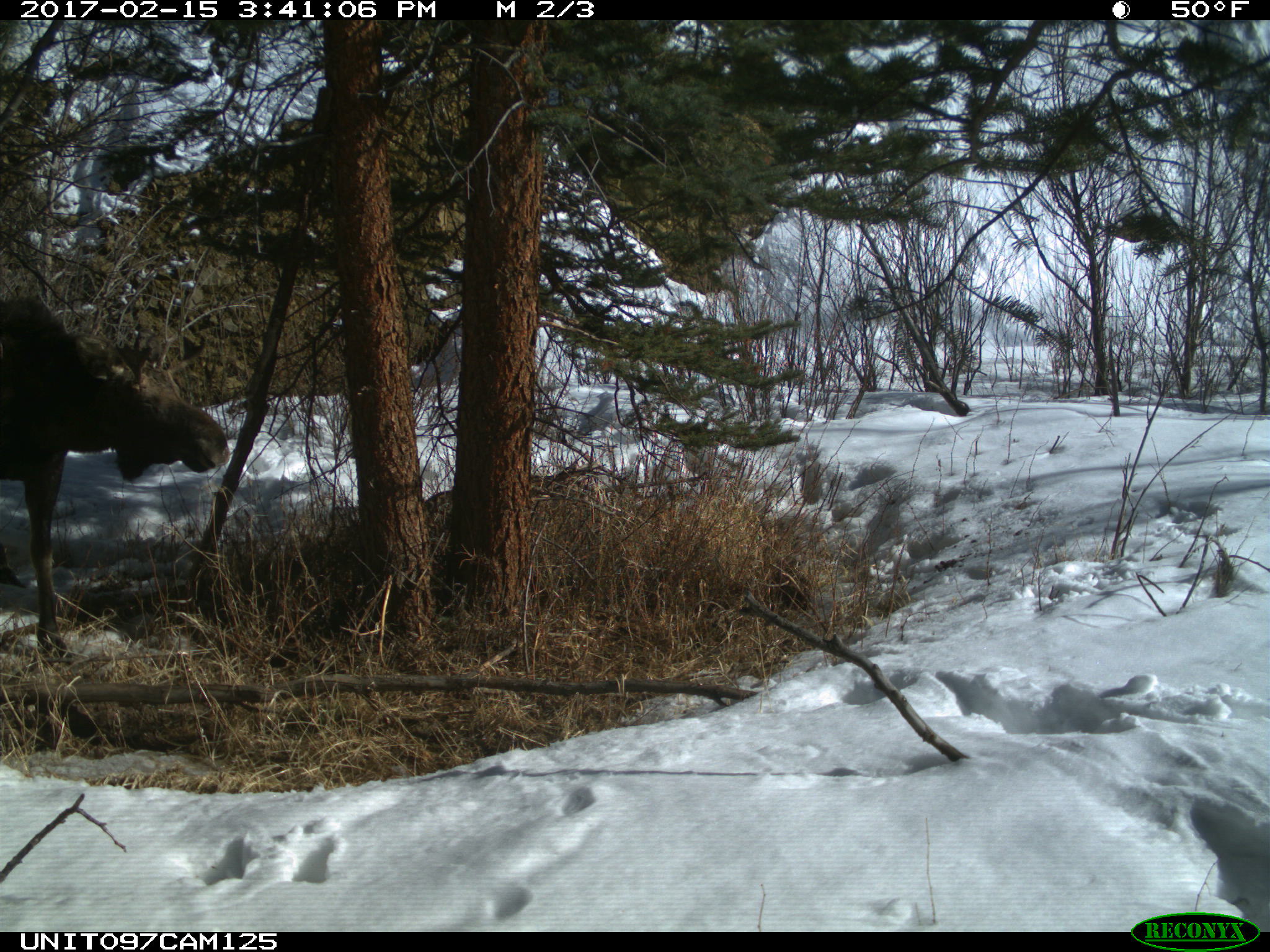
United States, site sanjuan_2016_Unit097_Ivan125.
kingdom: Animalia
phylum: Chordata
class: Mammalia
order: Artiodactyla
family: Cervidae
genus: Alces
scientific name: Alces alces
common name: moose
Alces alces (moose).